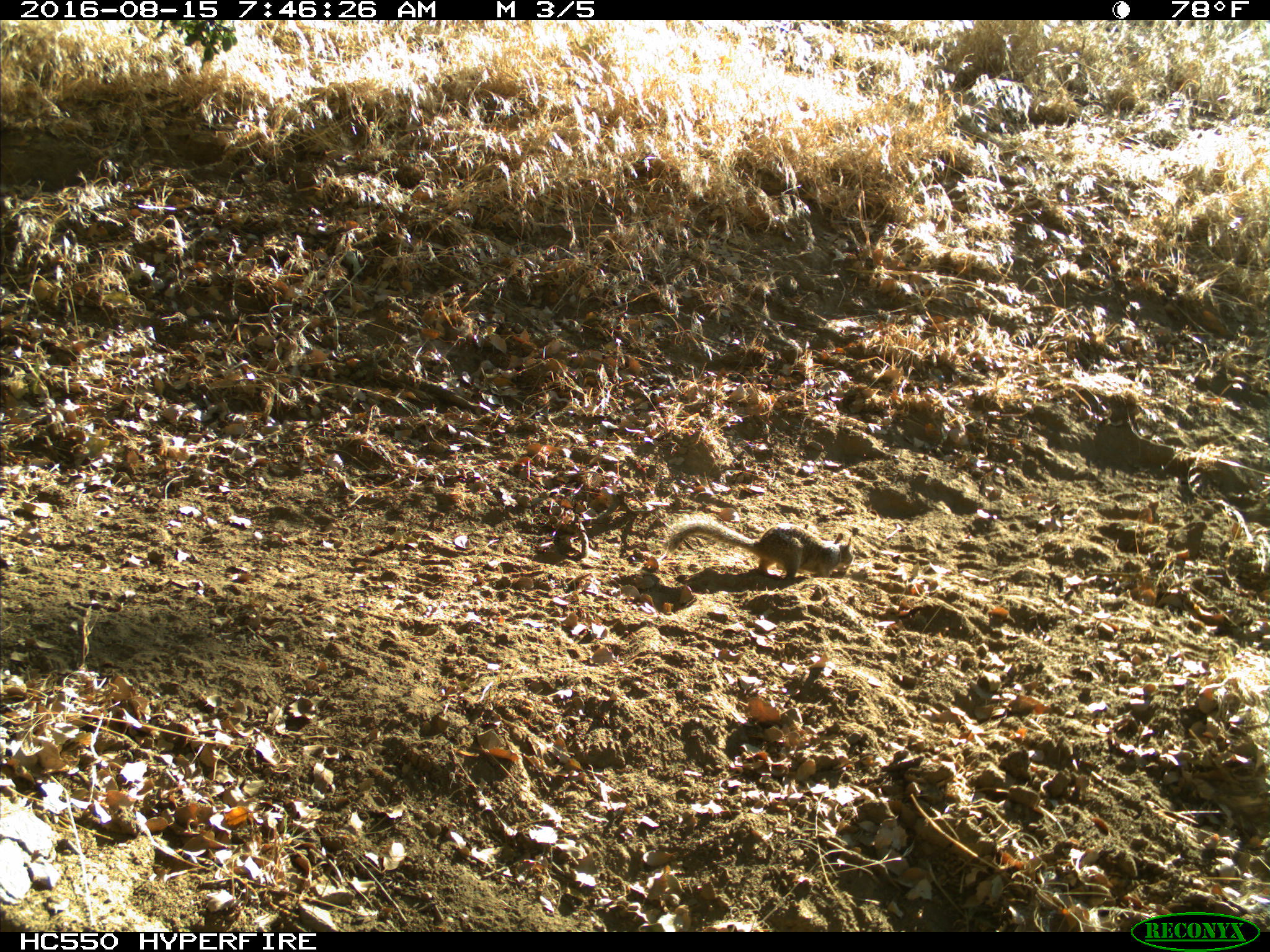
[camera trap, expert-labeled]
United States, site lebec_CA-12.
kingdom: Animalia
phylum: Chordata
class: Mammalia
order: Rodentia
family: Sciuridae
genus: Otospermophilus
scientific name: Otospermophilus beecheyi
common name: california ground squirrel